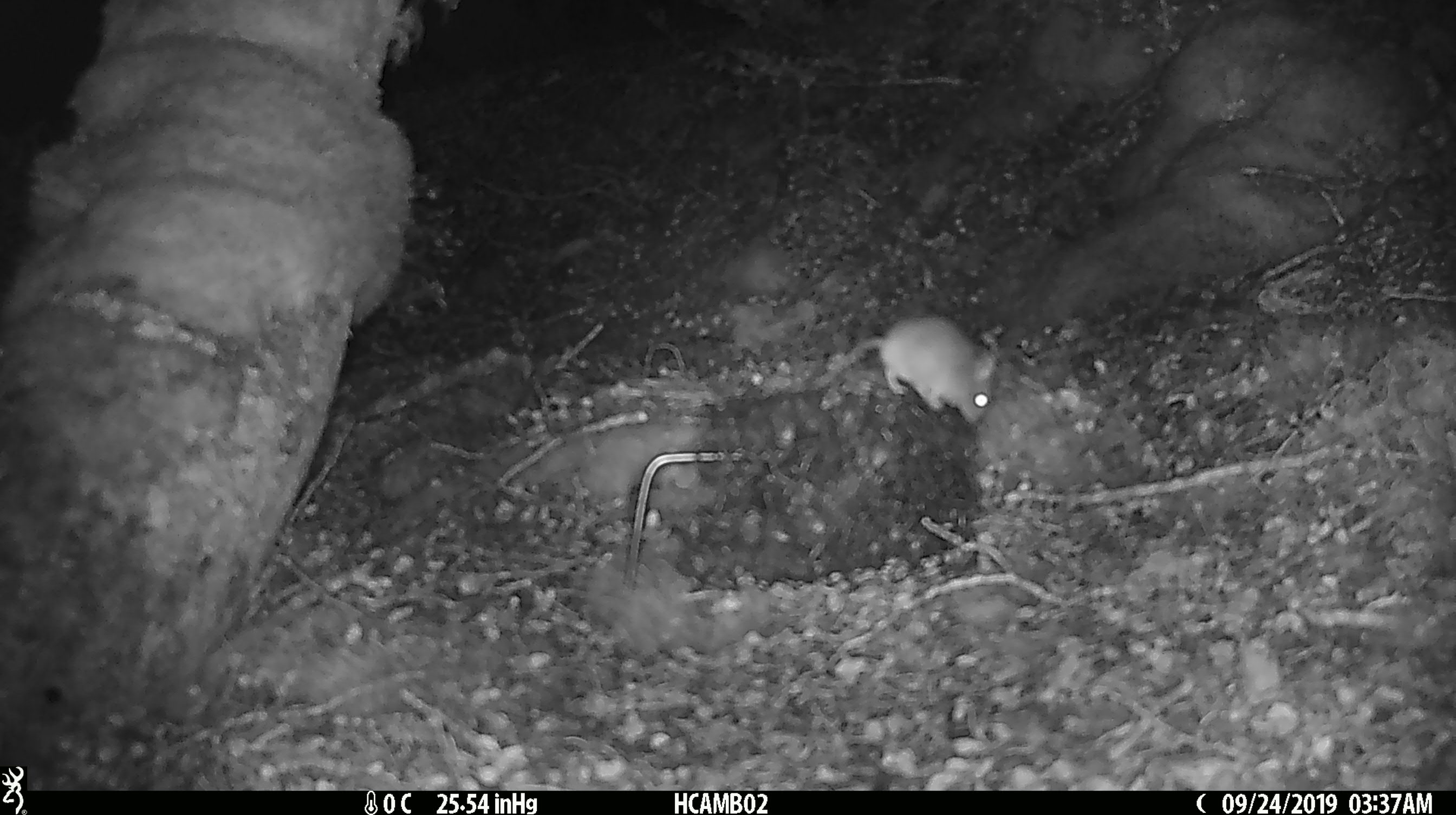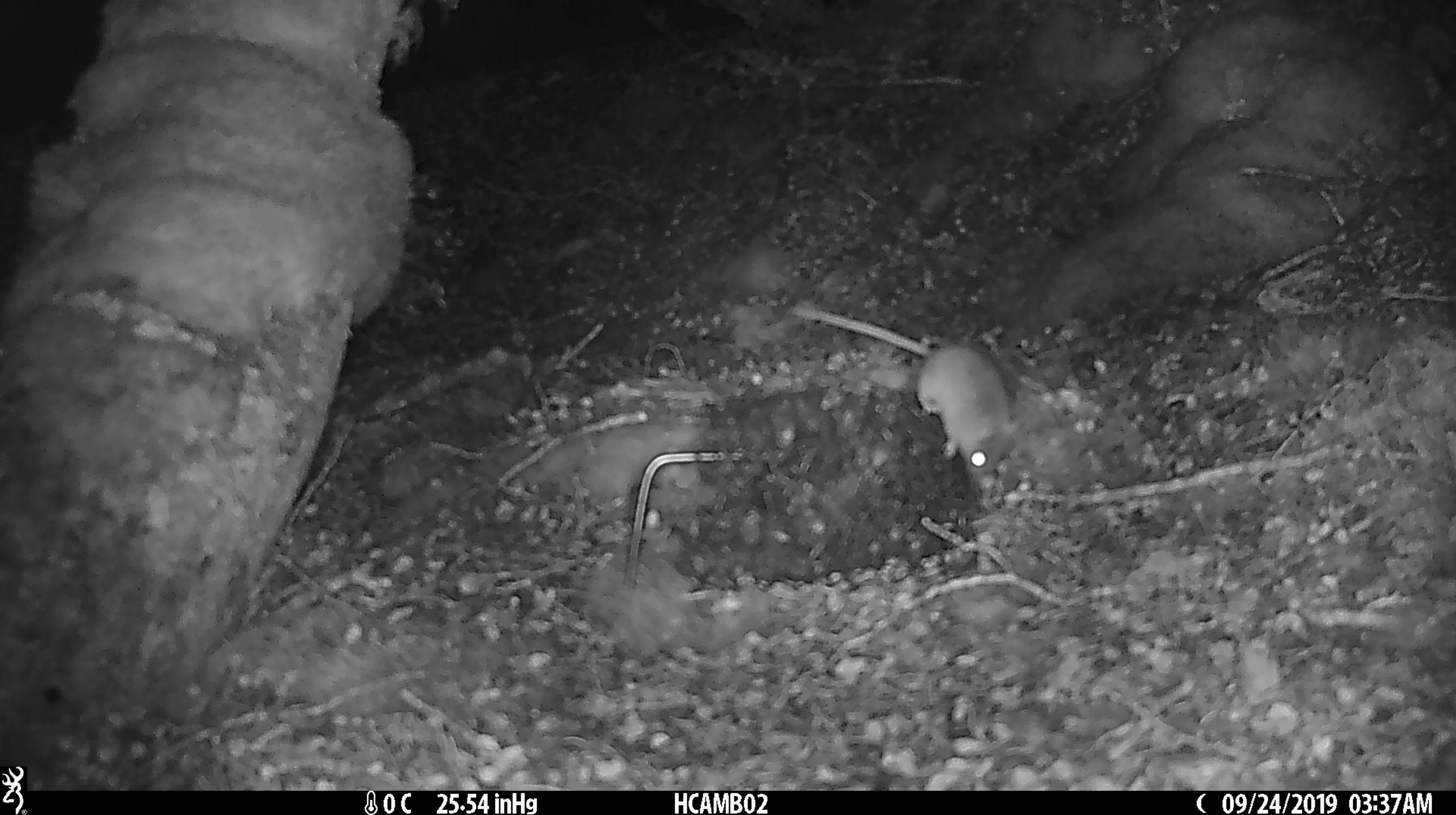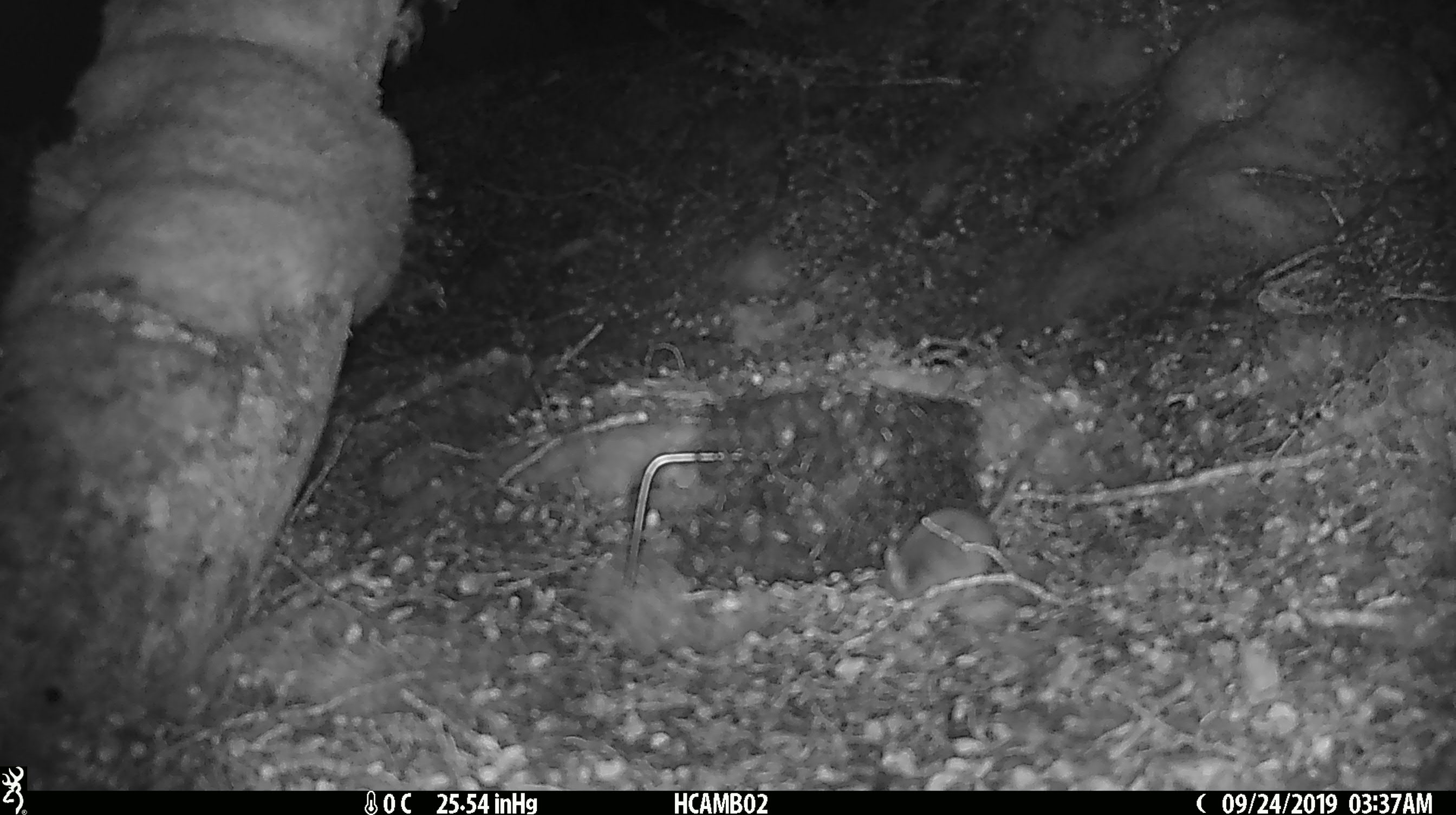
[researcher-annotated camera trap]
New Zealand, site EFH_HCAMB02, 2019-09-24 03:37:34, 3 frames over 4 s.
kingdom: Animalia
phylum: Chordata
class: Mammalia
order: Rodentia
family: Muridae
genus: Mus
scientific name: Mus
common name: mouse